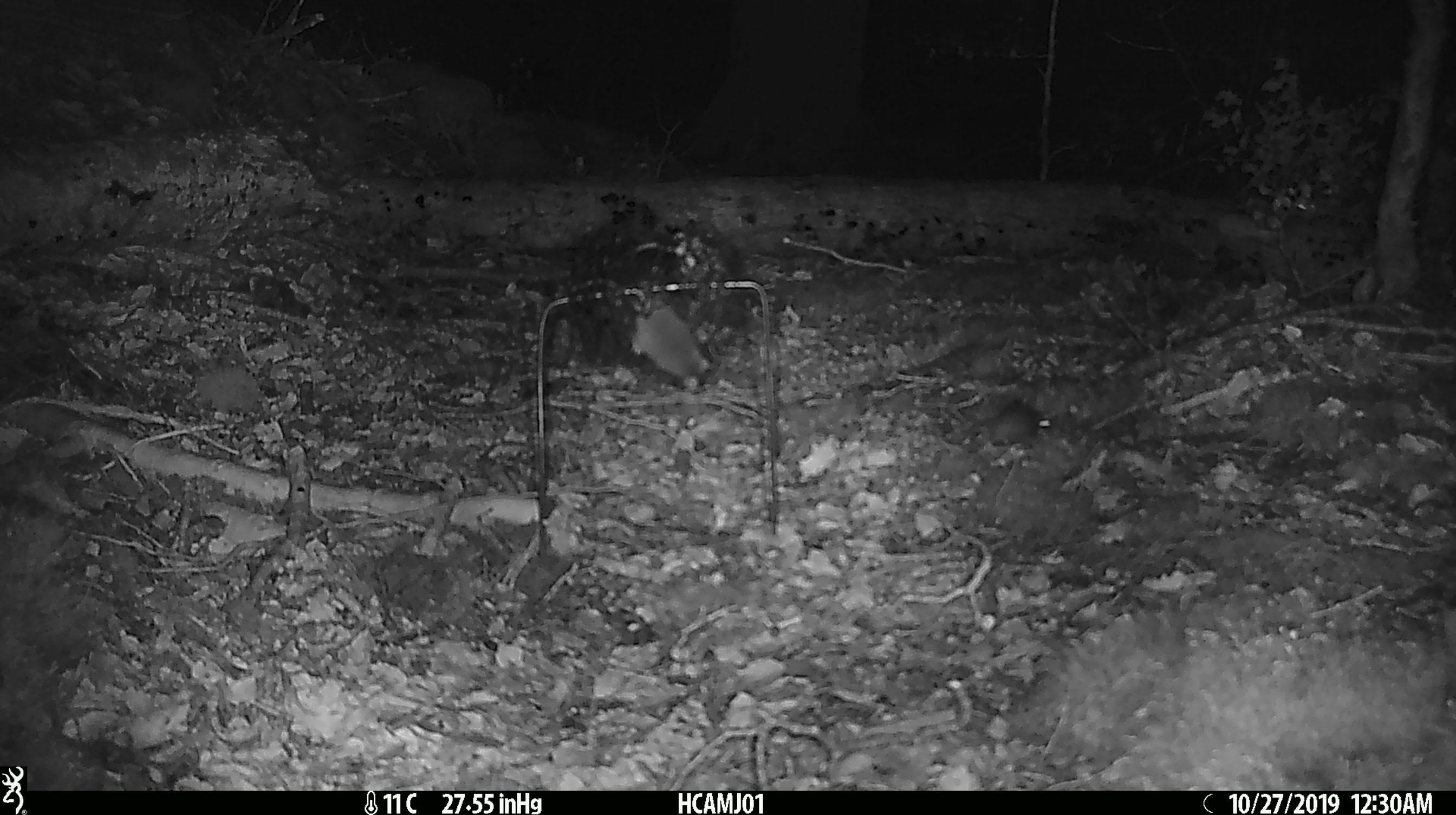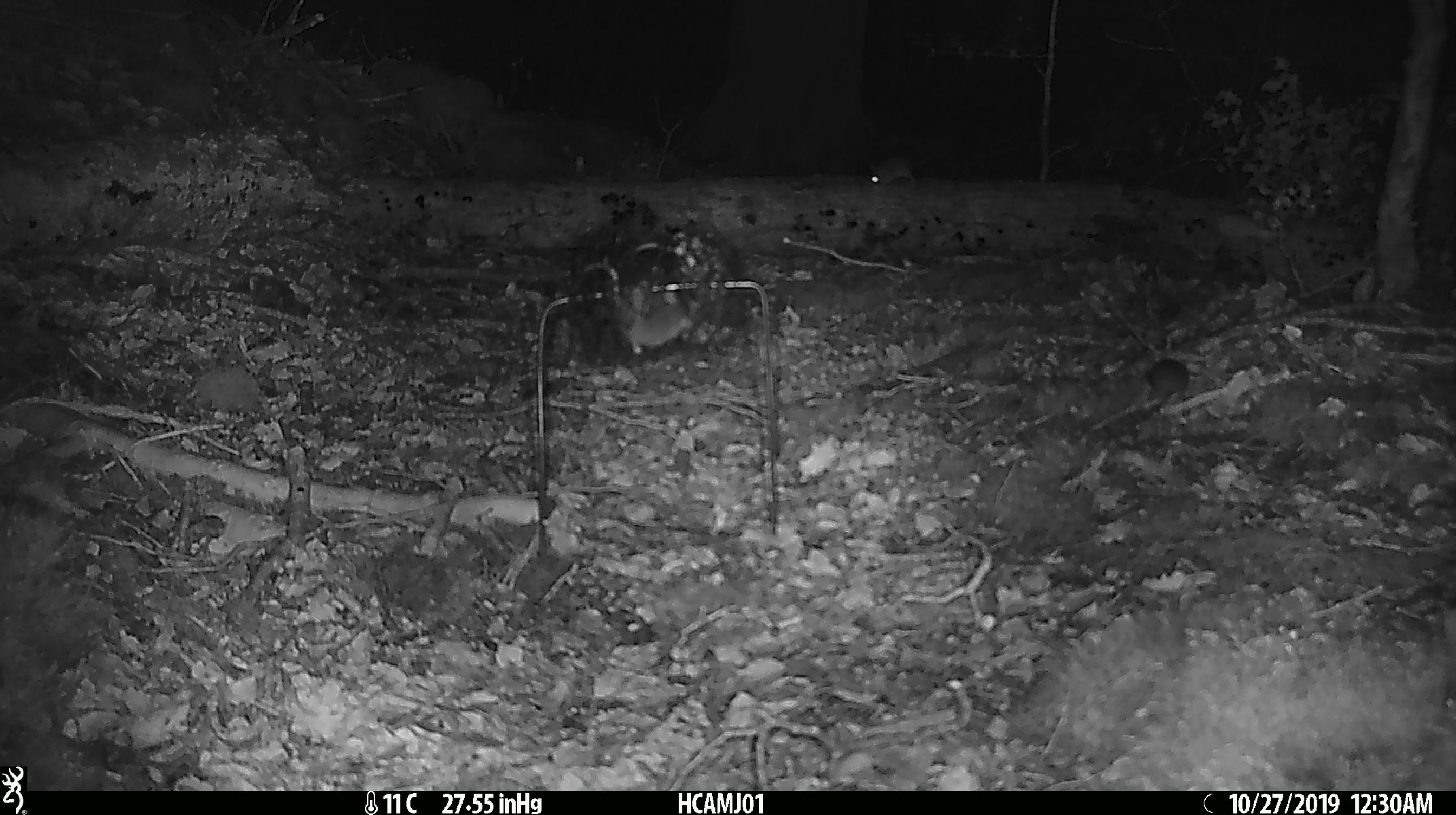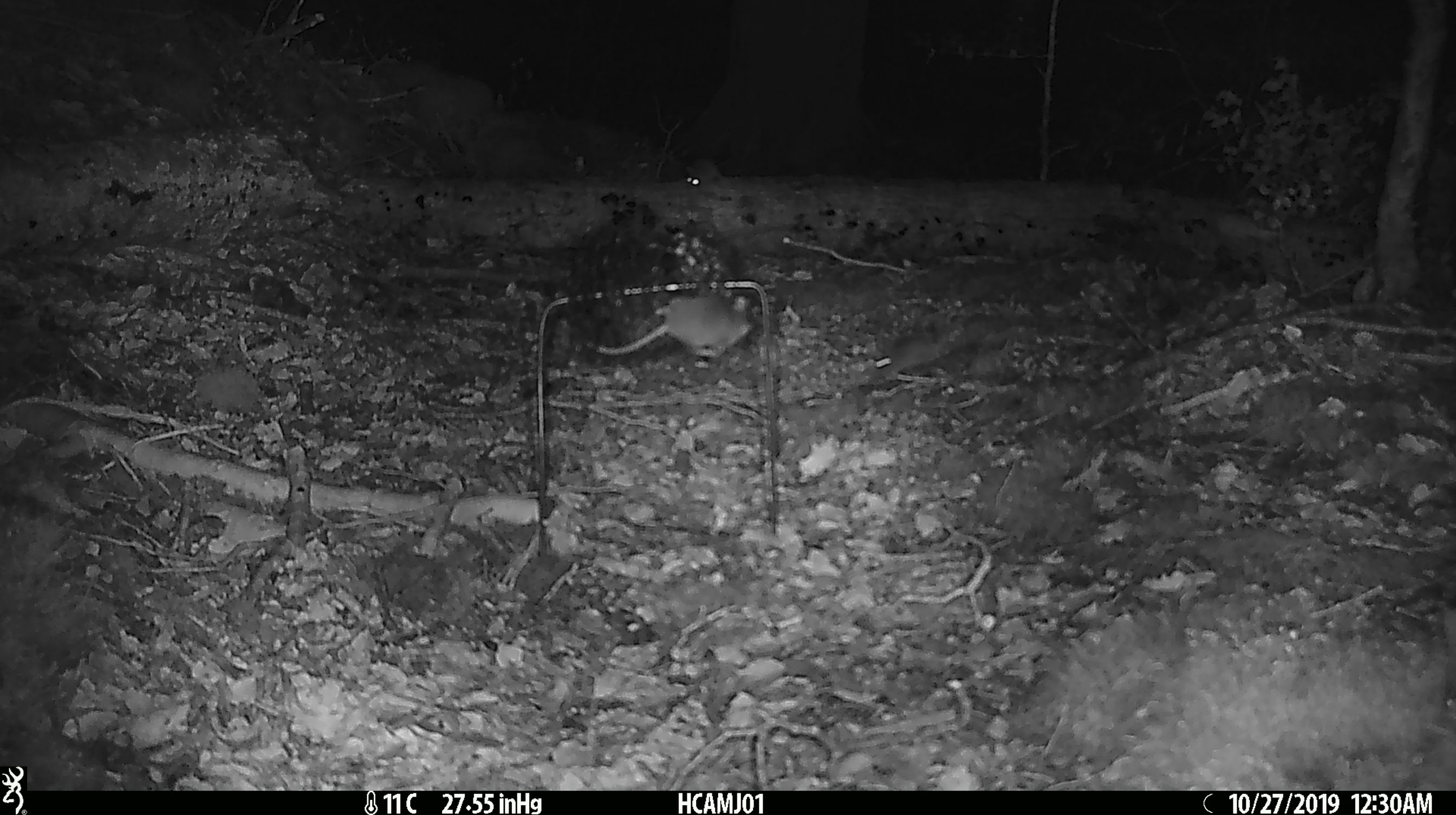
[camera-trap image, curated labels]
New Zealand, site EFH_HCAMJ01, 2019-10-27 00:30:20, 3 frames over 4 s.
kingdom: Animalia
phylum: Chordata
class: Mammalia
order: Rodentia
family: Muridae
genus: Mus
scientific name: Mus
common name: mouse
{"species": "mouse (Mus)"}